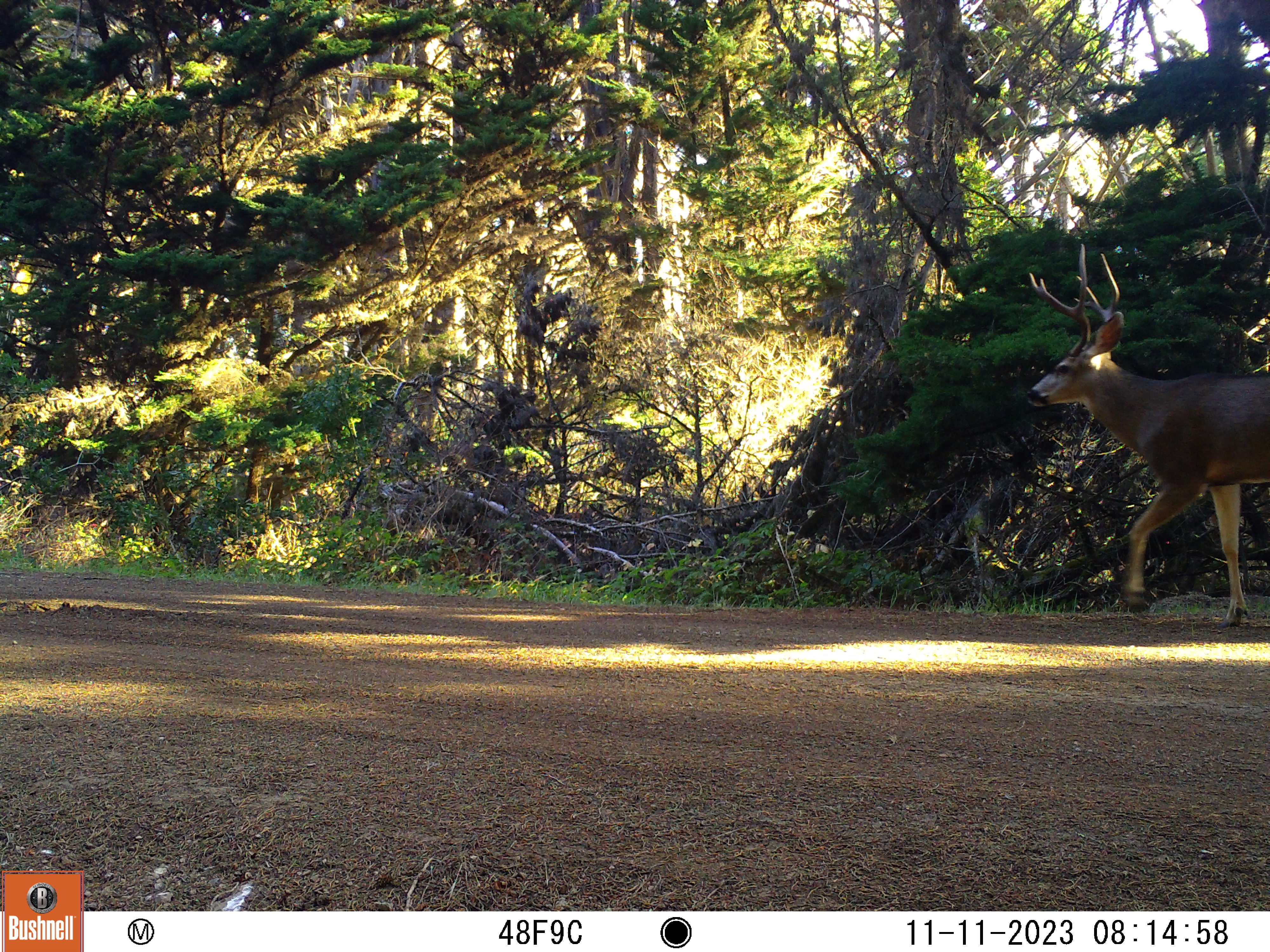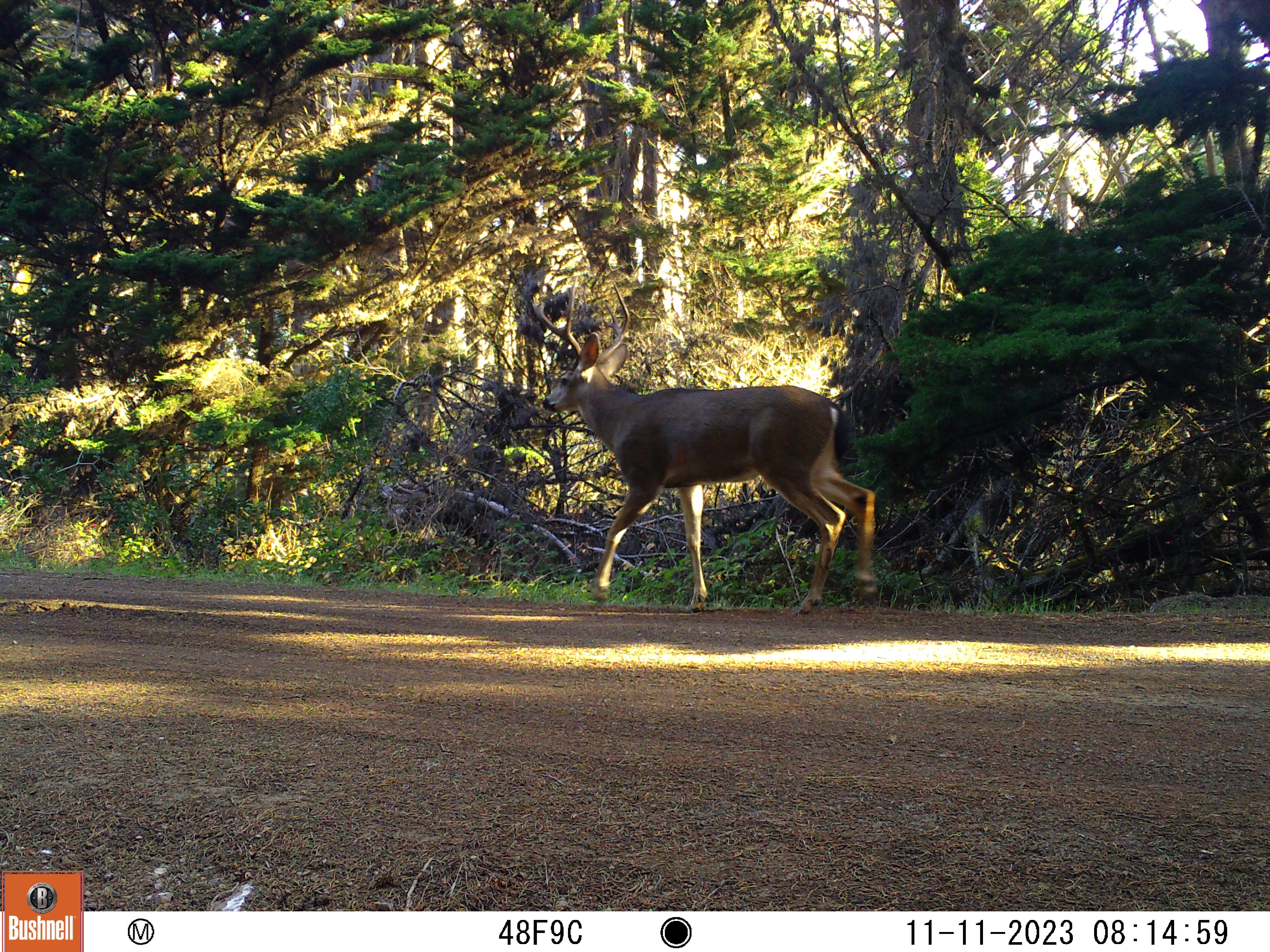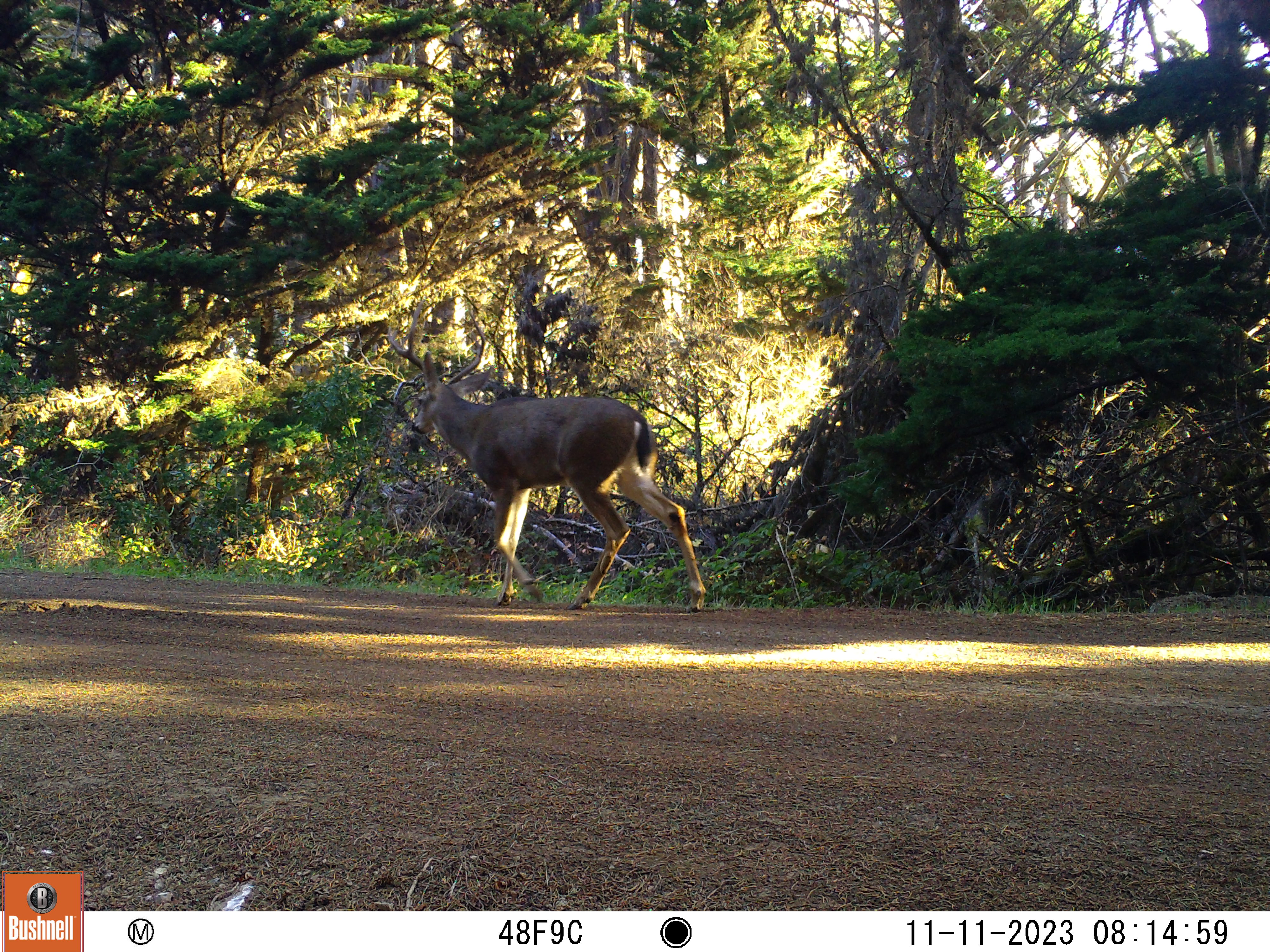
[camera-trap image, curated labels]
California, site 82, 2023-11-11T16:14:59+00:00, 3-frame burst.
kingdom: Animalia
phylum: Chordata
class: Mammalia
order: Artiodactyla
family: Cervidae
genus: Odocoileus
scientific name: Odocoileus hemionus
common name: mule deer